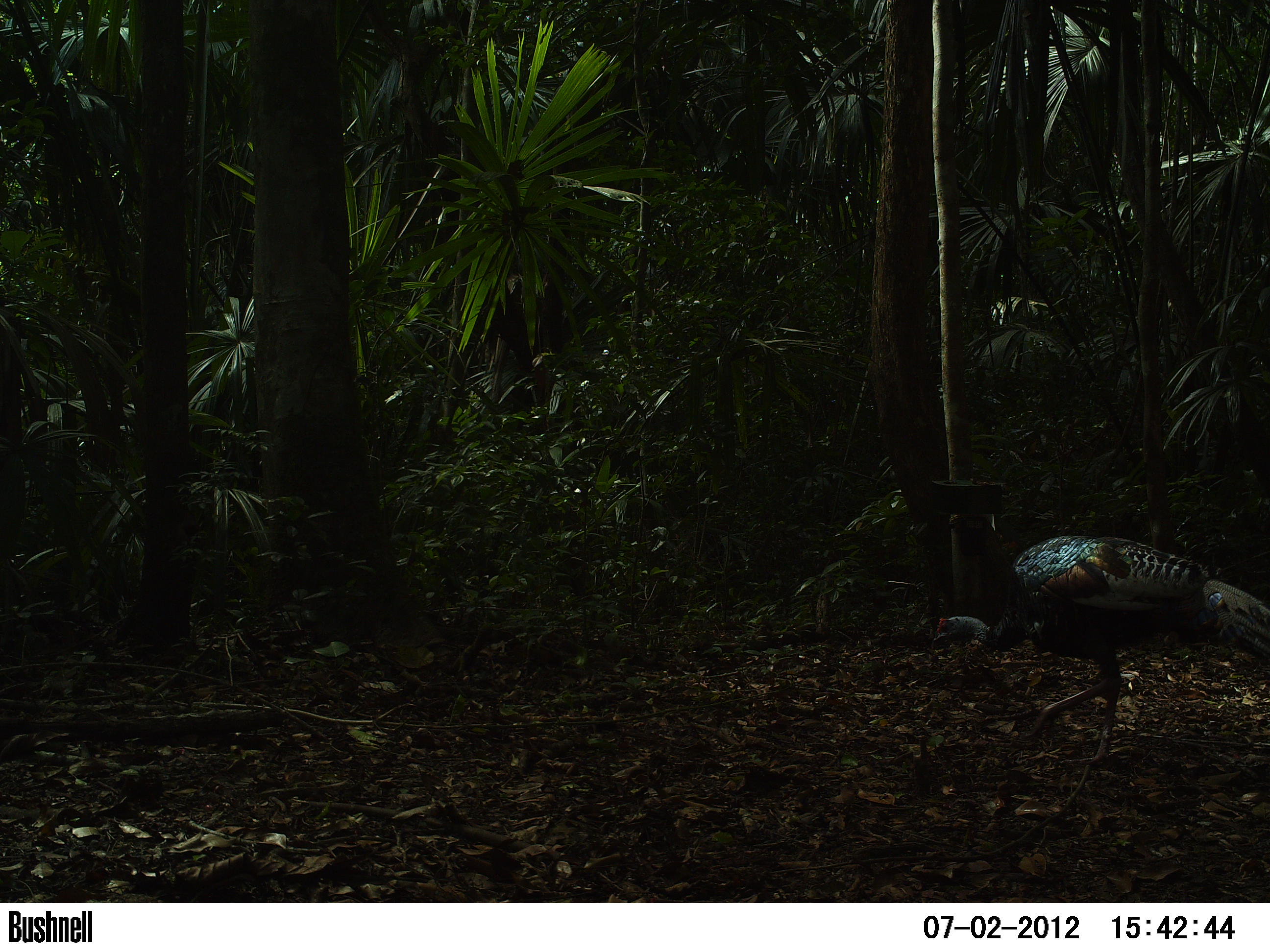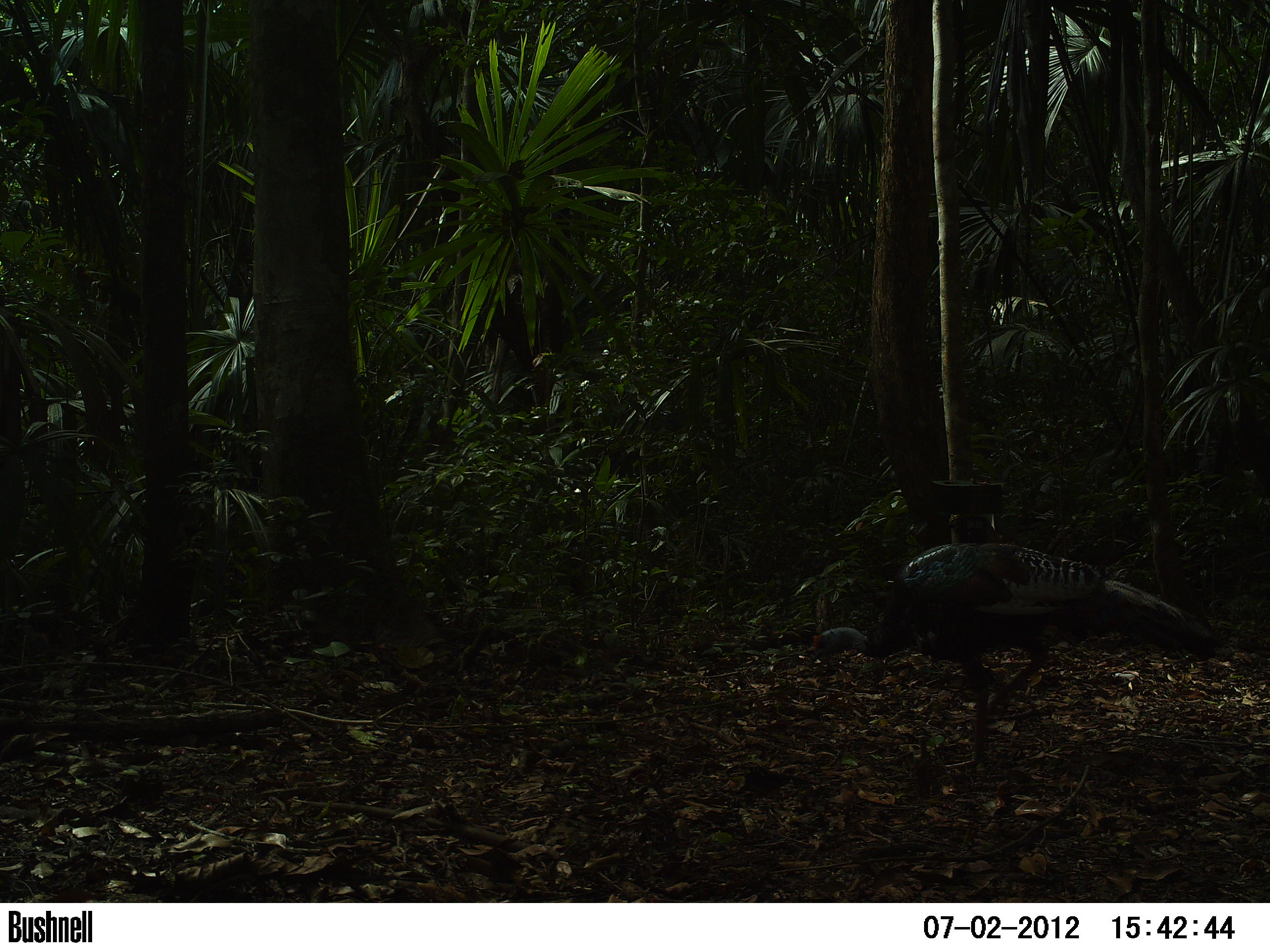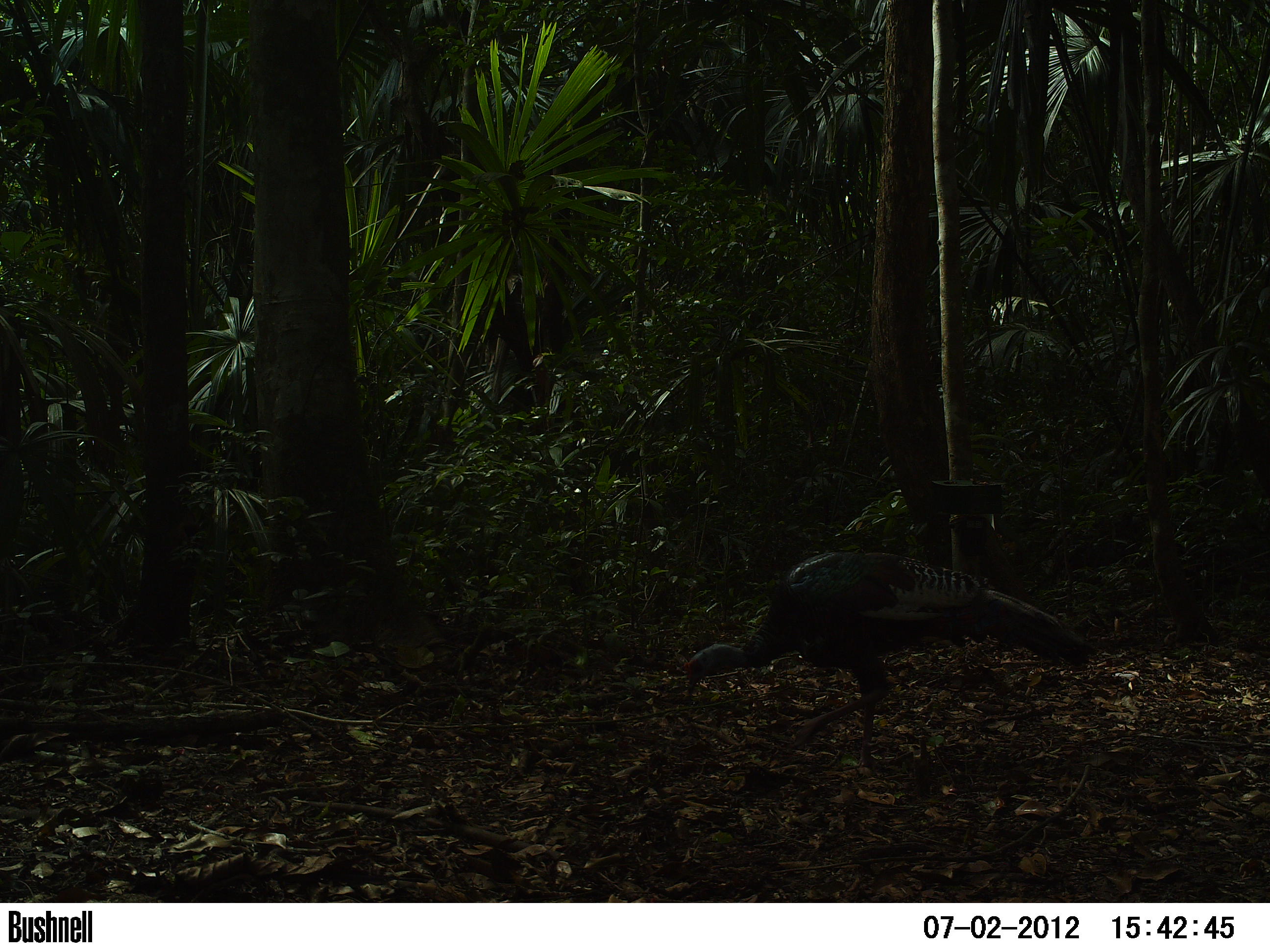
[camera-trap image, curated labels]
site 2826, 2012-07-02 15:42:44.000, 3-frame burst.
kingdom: Animalia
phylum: Chordata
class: Aves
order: Galliformes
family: Phasianidae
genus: Meleagris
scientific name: Meleagris ocellata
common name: ocellated turkey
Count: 2.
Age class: adult.